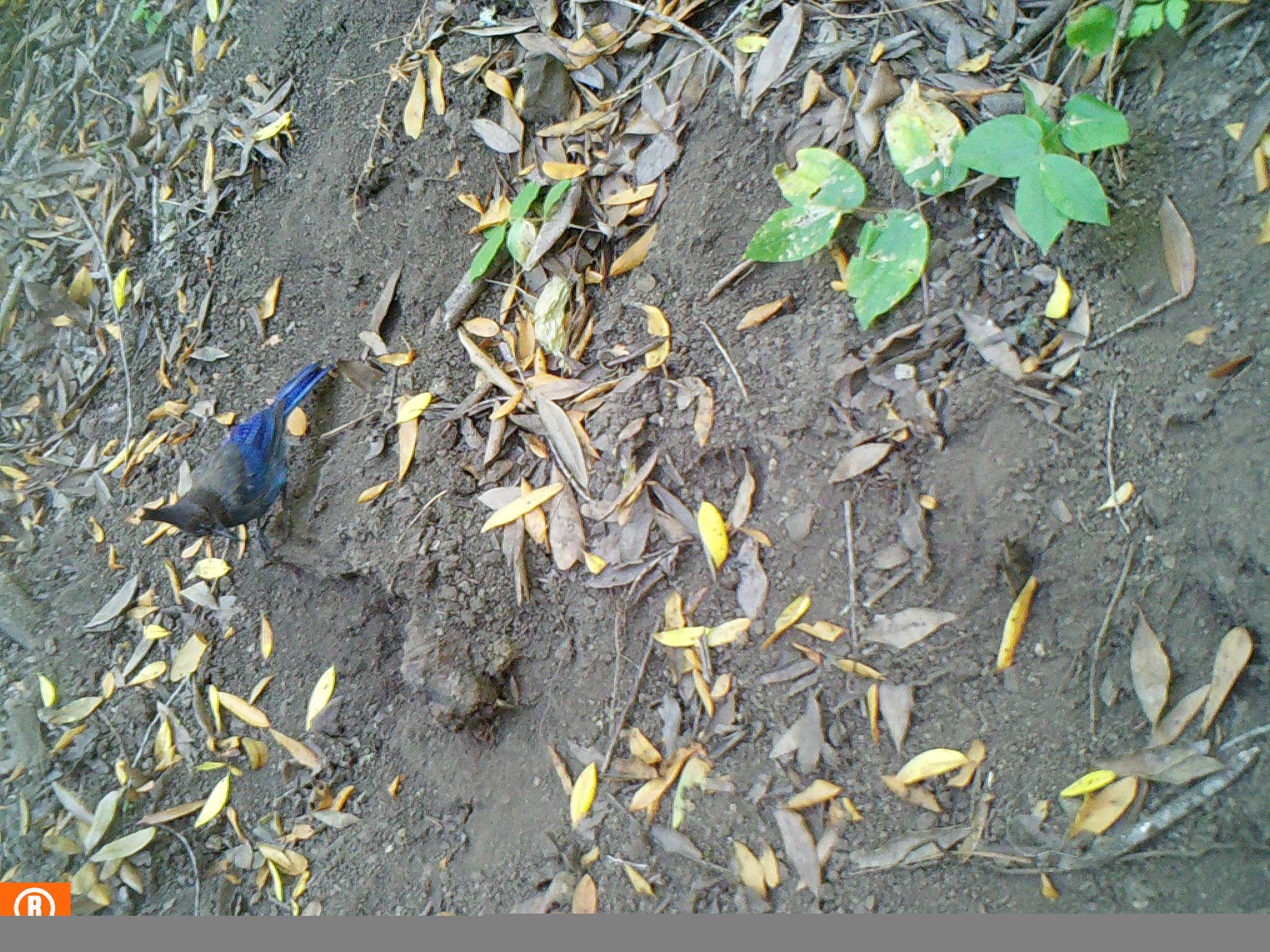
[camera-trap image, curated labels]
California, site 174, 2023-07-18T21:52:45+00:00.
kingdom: Animalia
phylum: Chordata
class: Aves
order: Passeriformes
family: Corvidae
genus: Cyanocitta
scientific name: Cyanocitta stelleri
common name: steller's jay